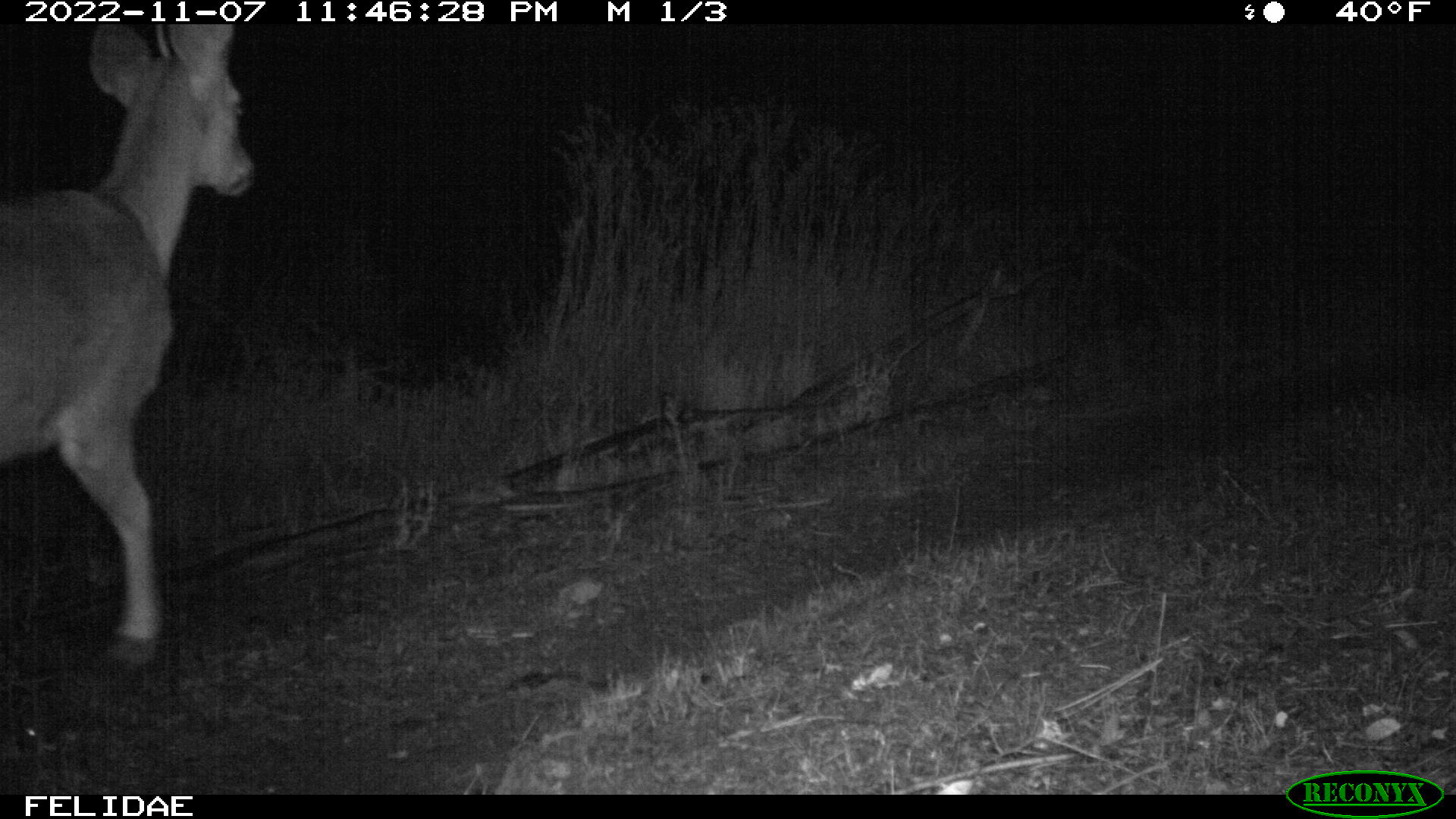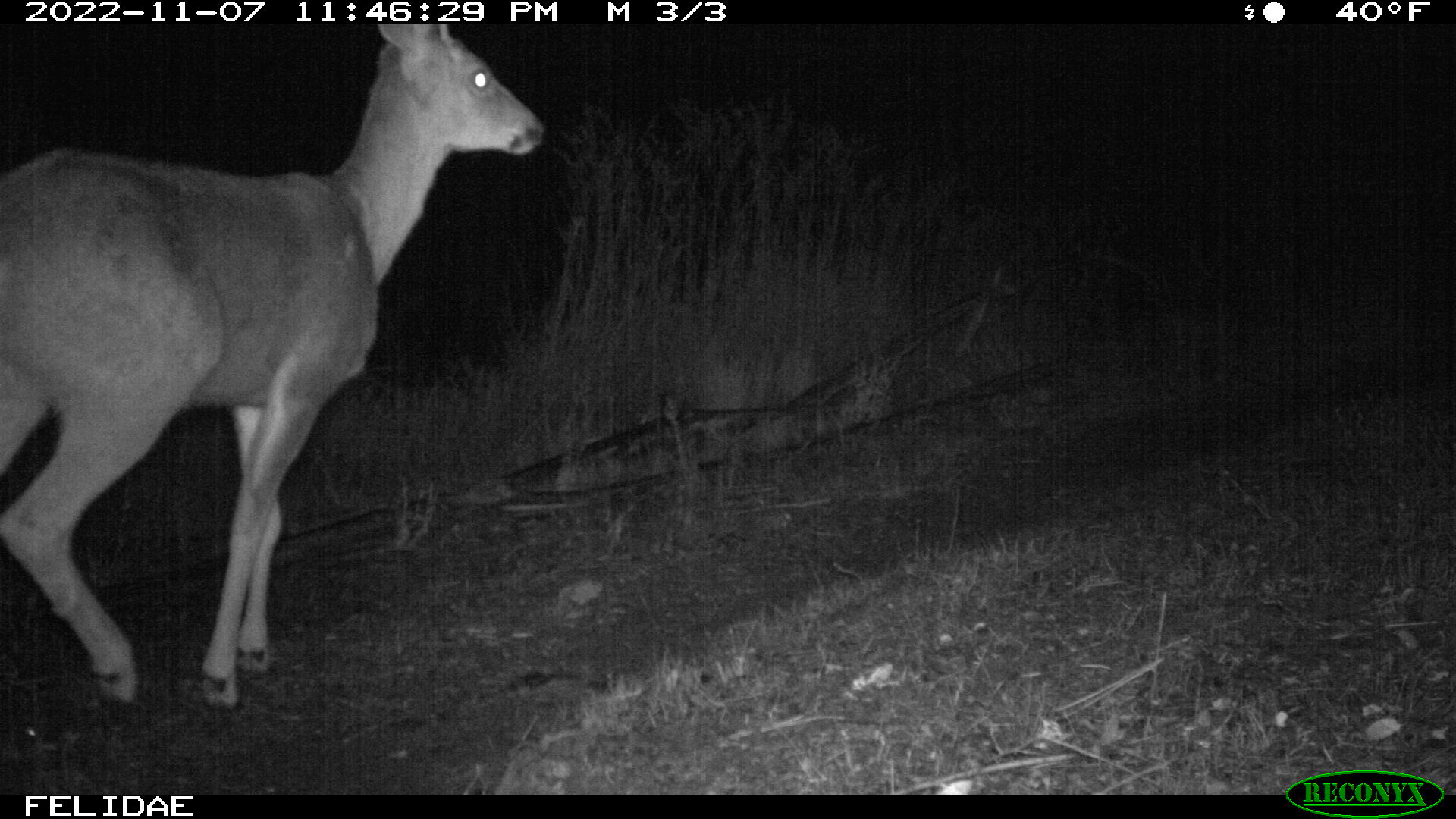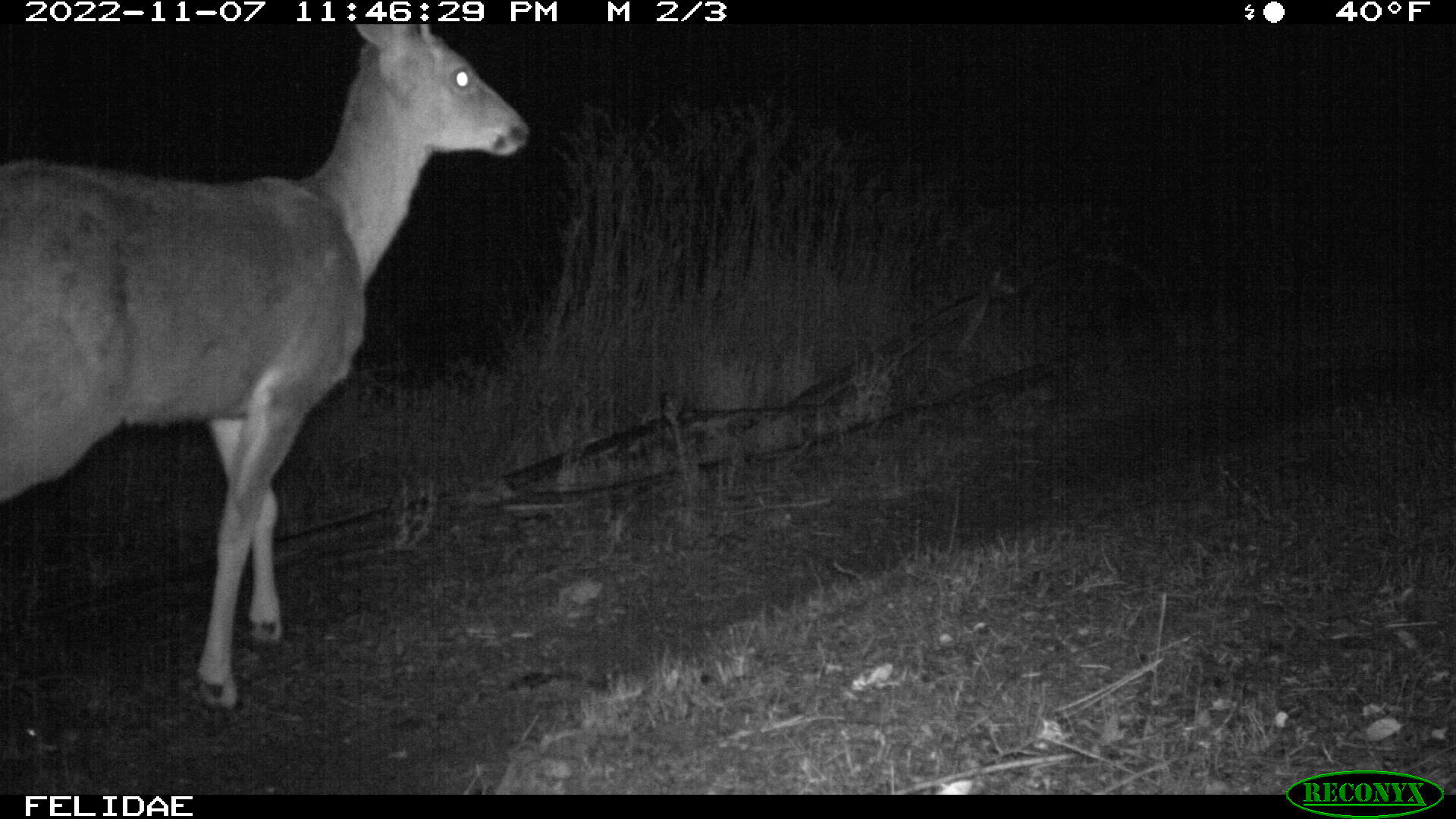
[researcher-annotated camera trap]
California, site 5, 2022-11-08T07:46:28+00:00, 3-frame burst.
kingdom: Animalia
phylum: Chordata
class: Mammalia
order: Artiodactyla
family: Cervidae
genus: Odocoileus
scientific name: Odocoileus hemionus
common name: mule deer